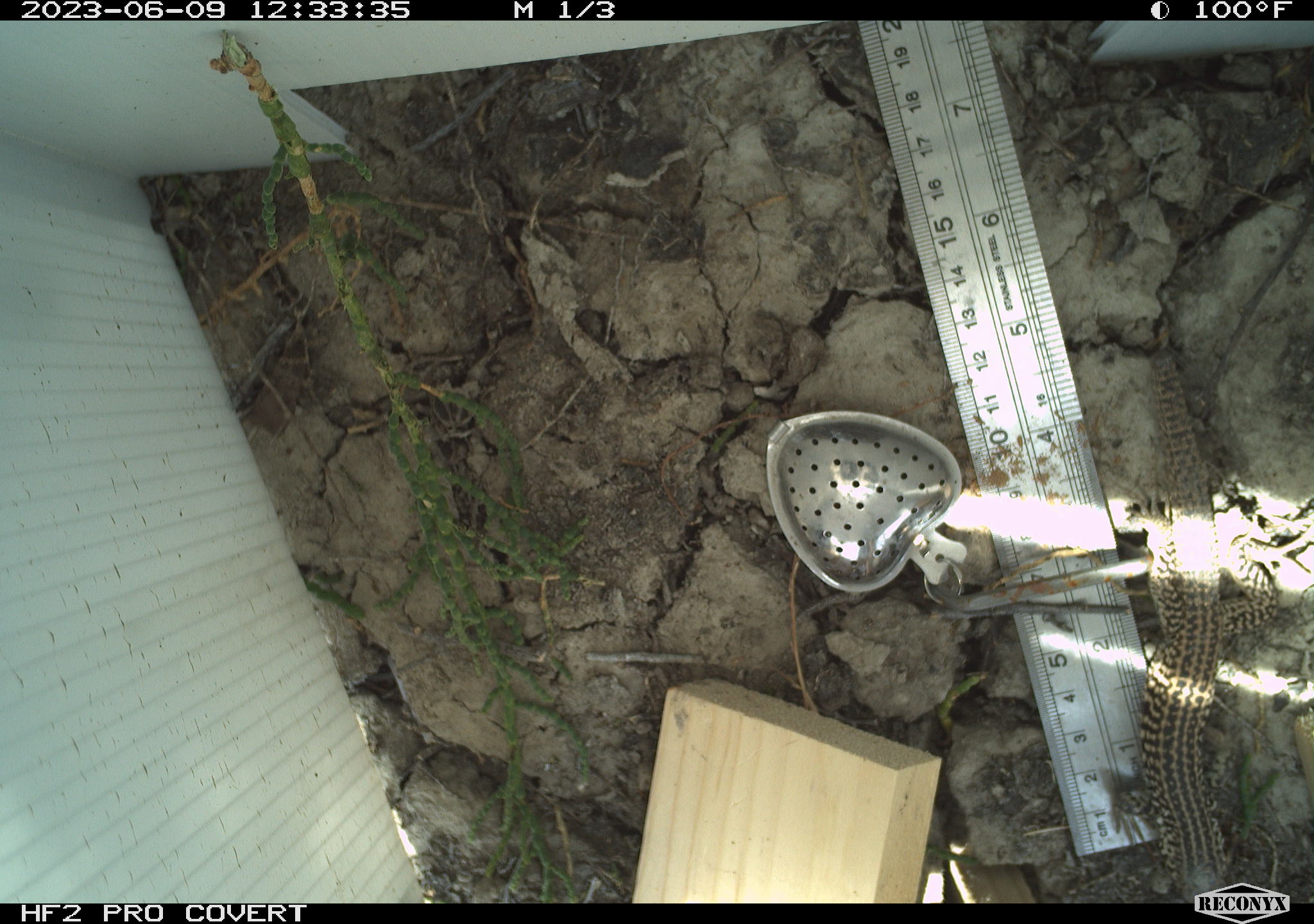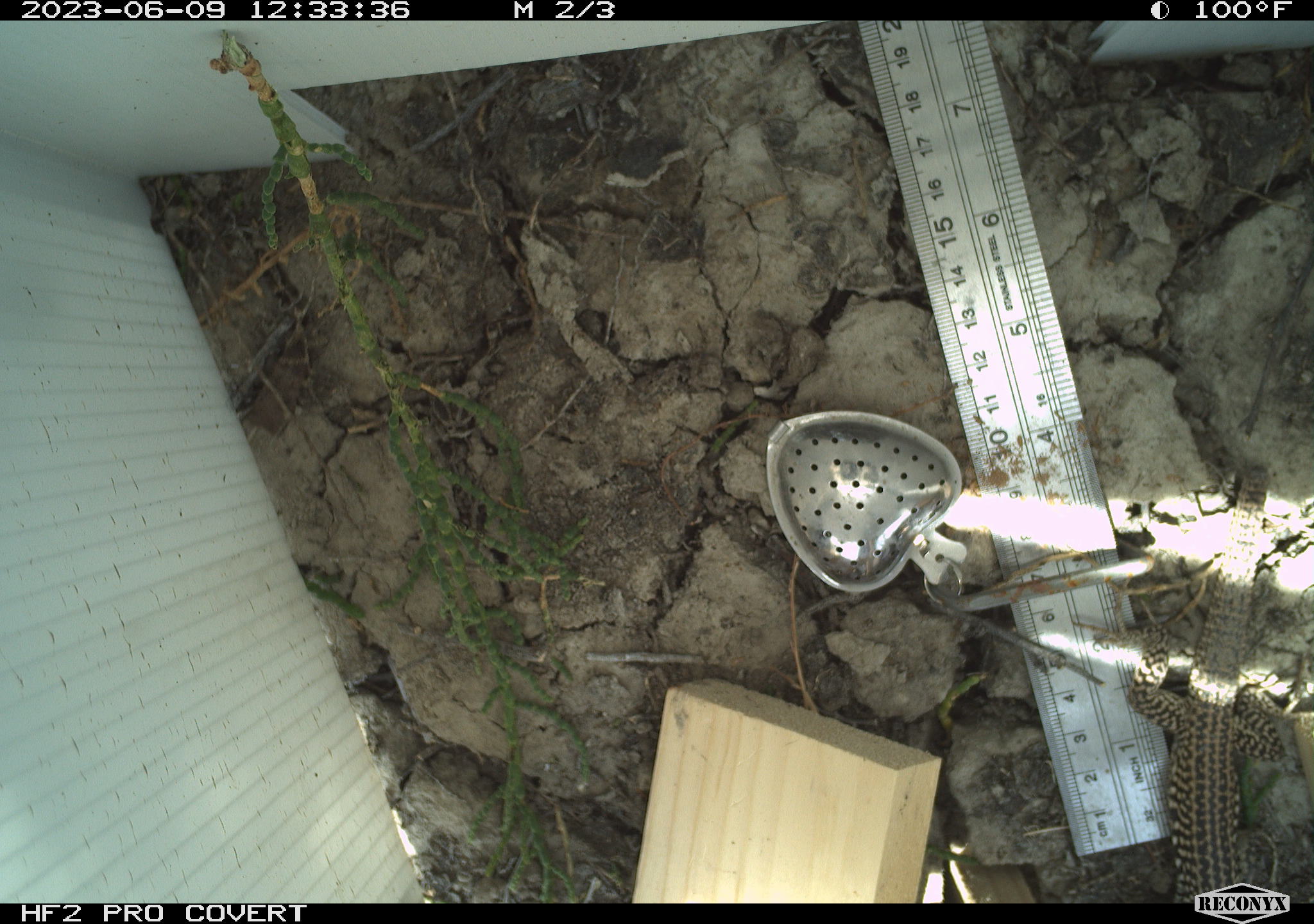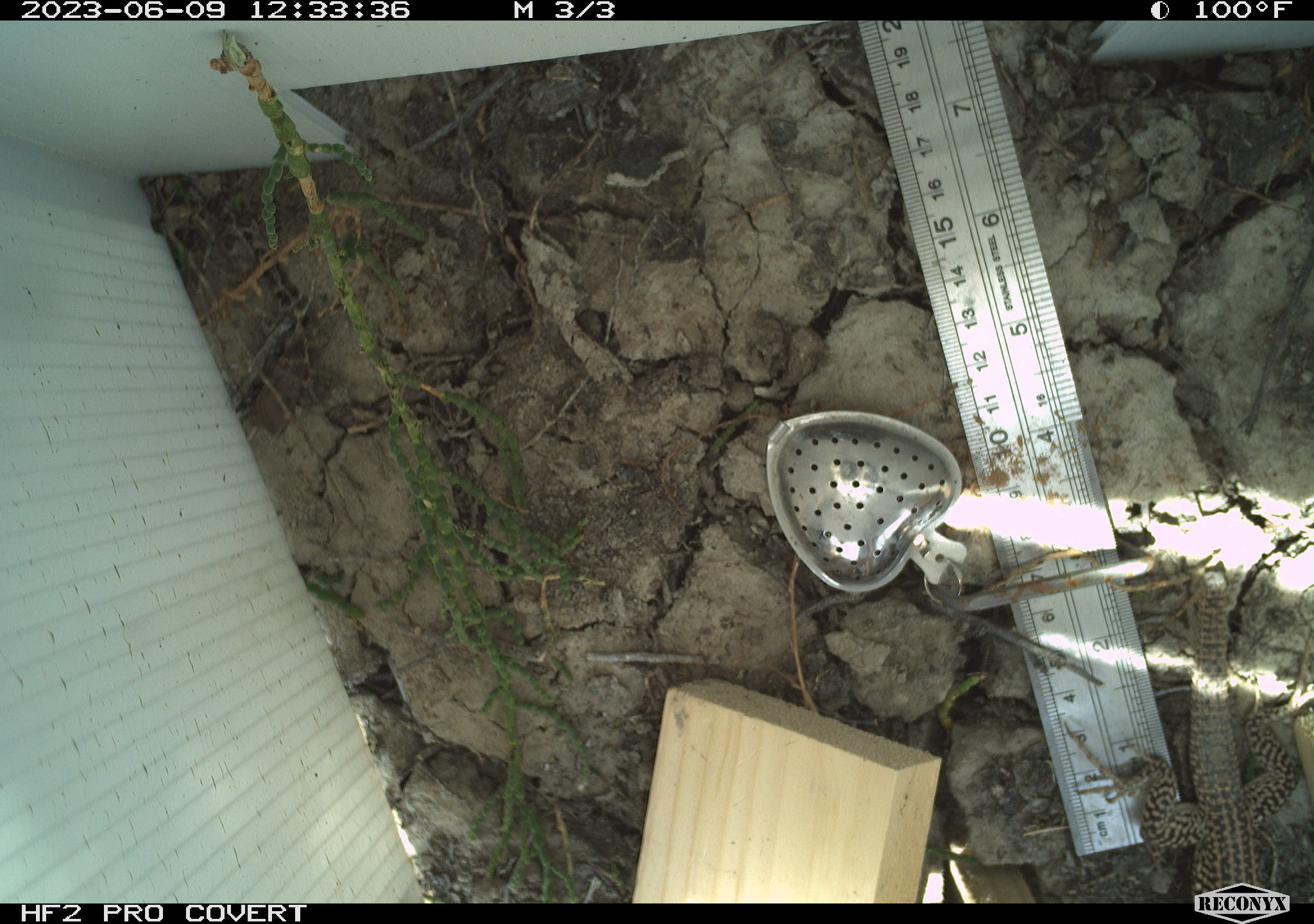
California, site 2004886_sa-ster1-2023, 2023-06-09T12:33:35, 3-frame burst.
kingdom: Animalia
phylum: Chordata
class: Reptilia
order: Squamata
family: Teiidae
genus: Aspidoscelis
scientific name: Aspidoscelis tigris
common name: western whiptail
Western whiptail (Aspidoscelis tigris).